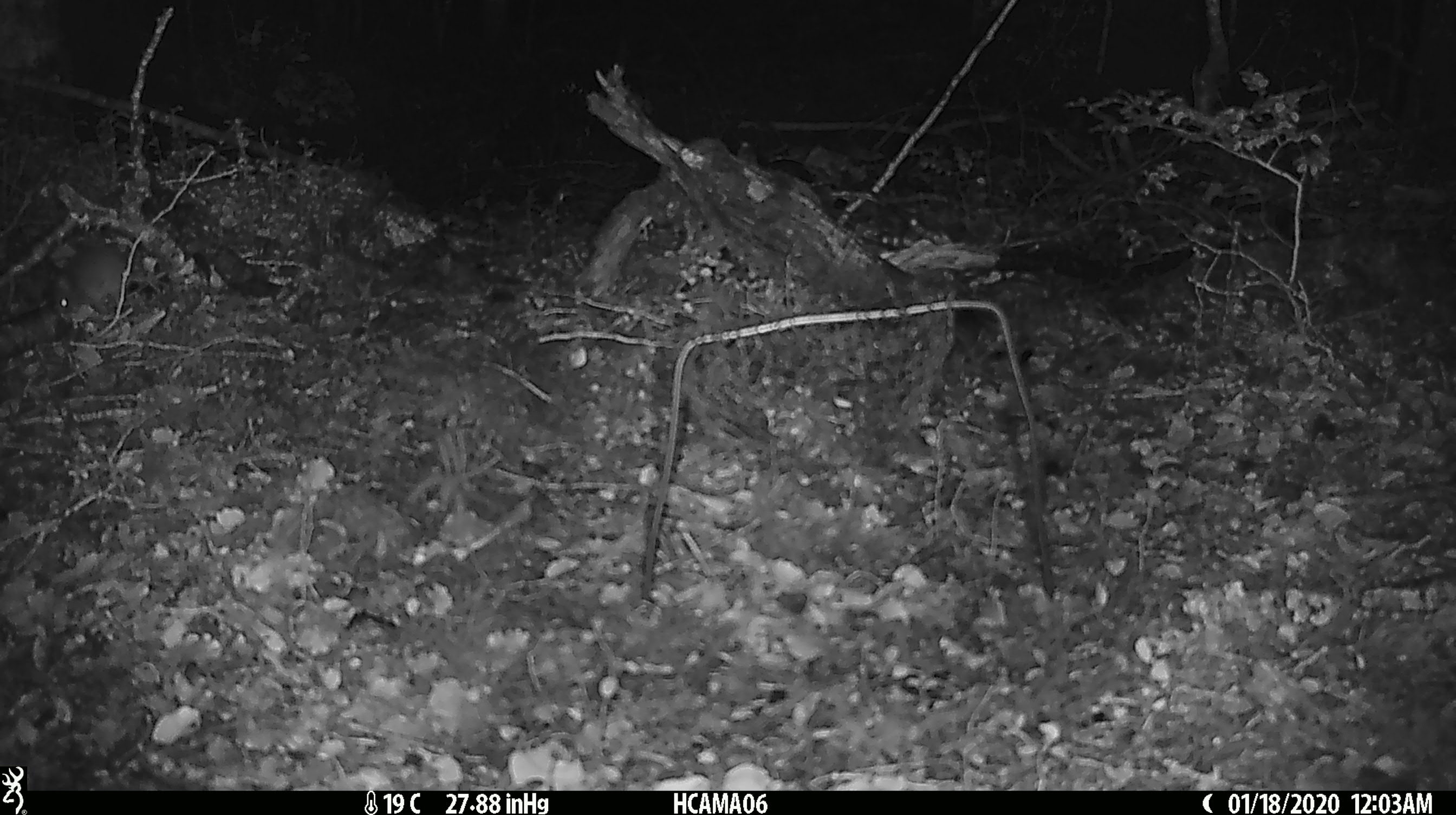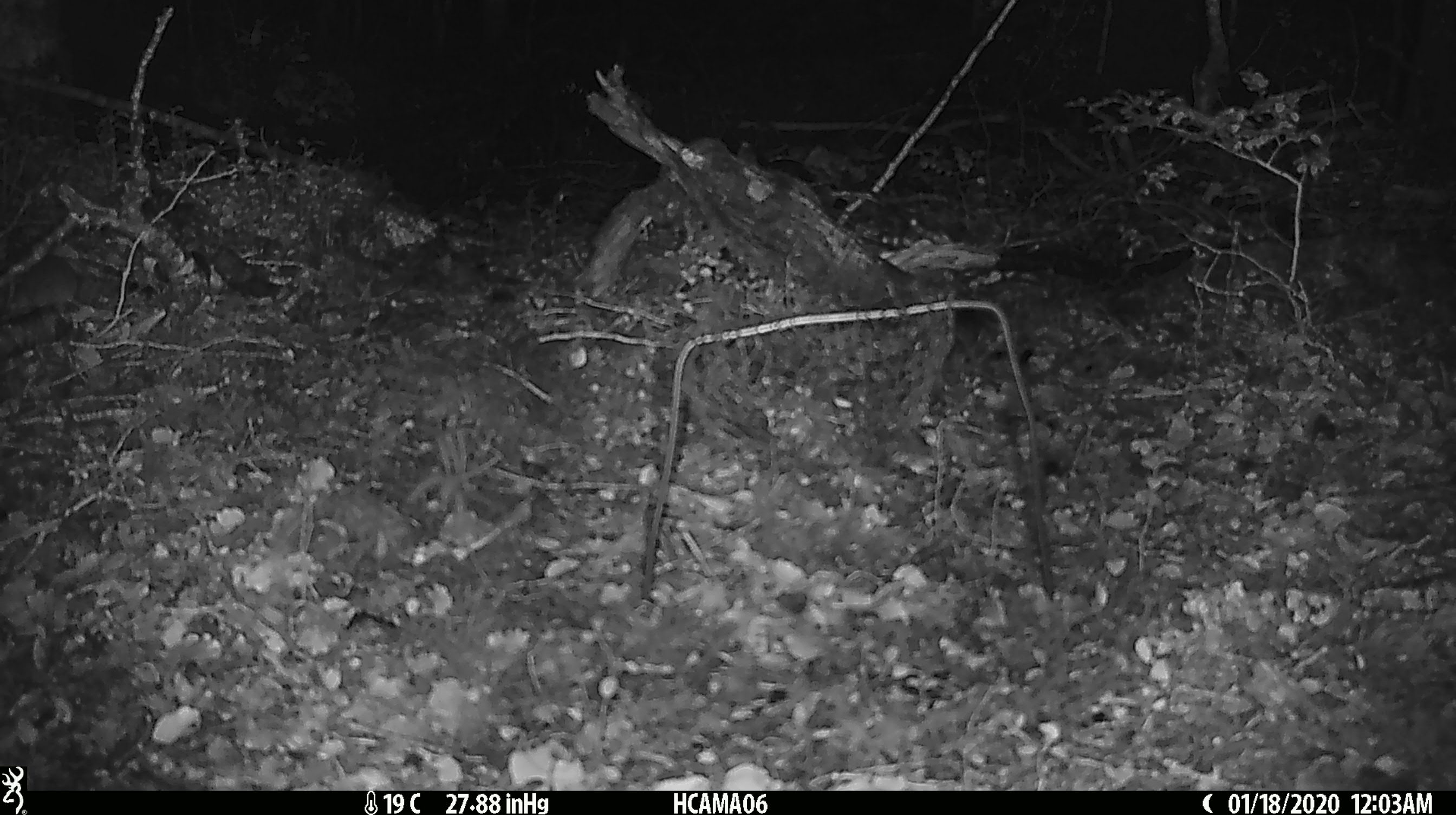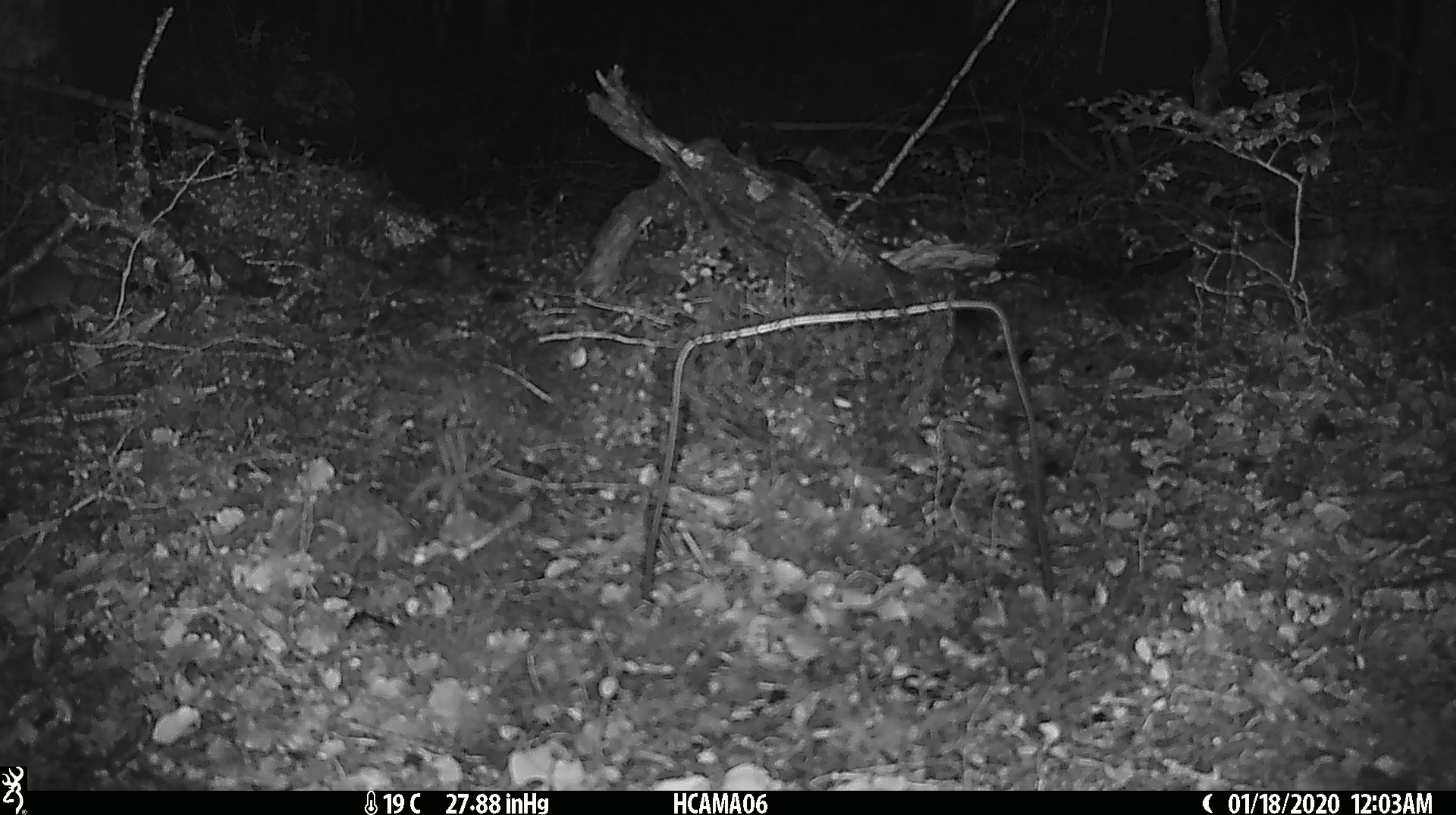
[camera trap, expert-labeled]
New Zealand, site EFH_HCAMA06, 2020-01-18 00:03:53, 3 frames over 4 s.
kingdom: Animalia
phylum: Chordata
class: Mammalia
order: Rodentia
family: Muridae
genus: Mus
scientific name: Mus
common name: mouse